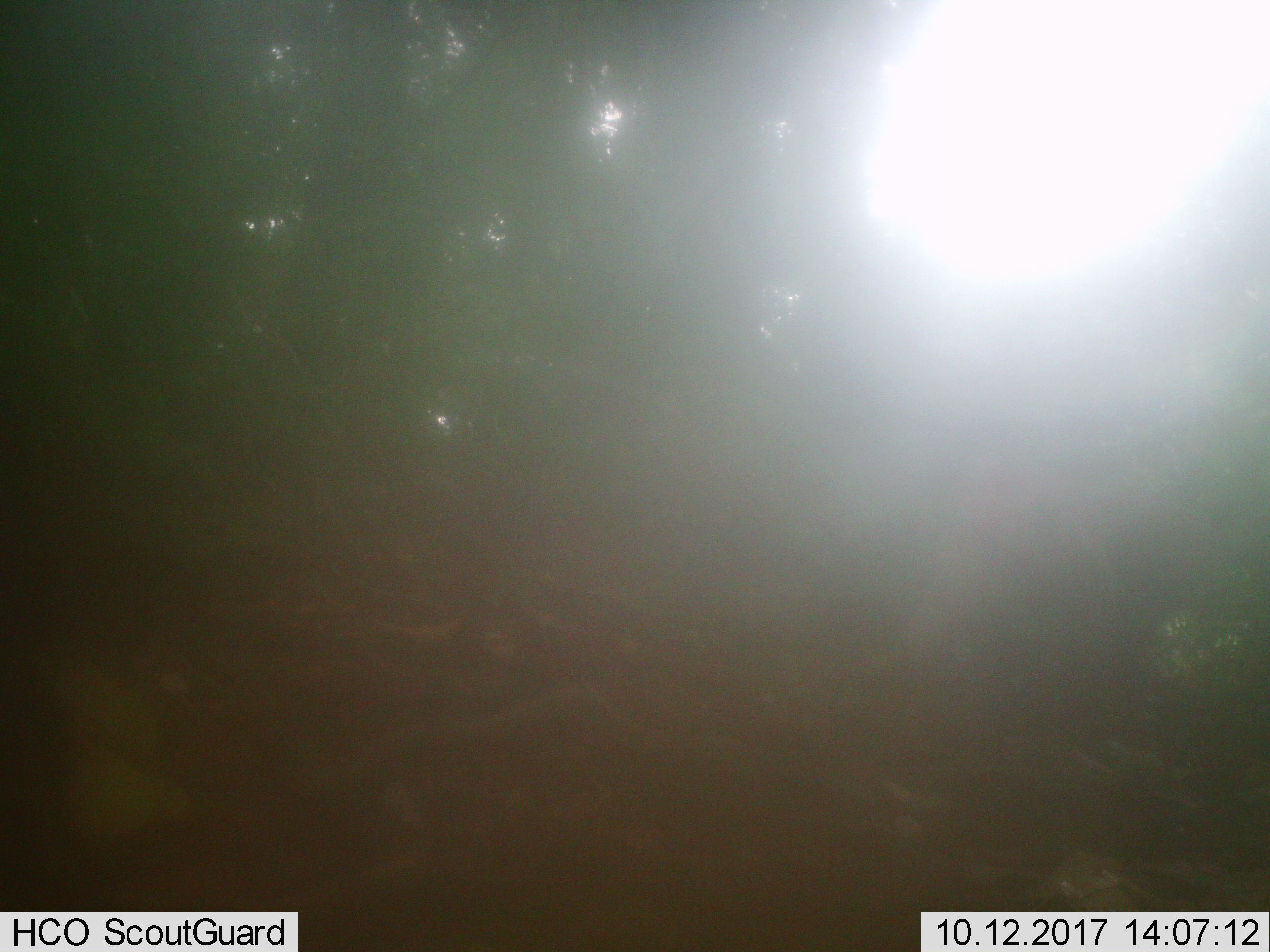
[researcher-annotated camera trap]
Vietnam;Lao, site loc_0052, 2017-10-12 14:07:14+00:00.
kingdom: Animalia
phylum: Chordata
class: Mammalia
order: Primates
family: Cercopithecidae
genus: Macaca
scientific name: Macaca nemestrina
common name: pig-tailed macaque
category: pig tailed macaque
Pig tailed macaque (pig-tailed macaque) (Macaca nemestrina). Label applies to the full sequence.